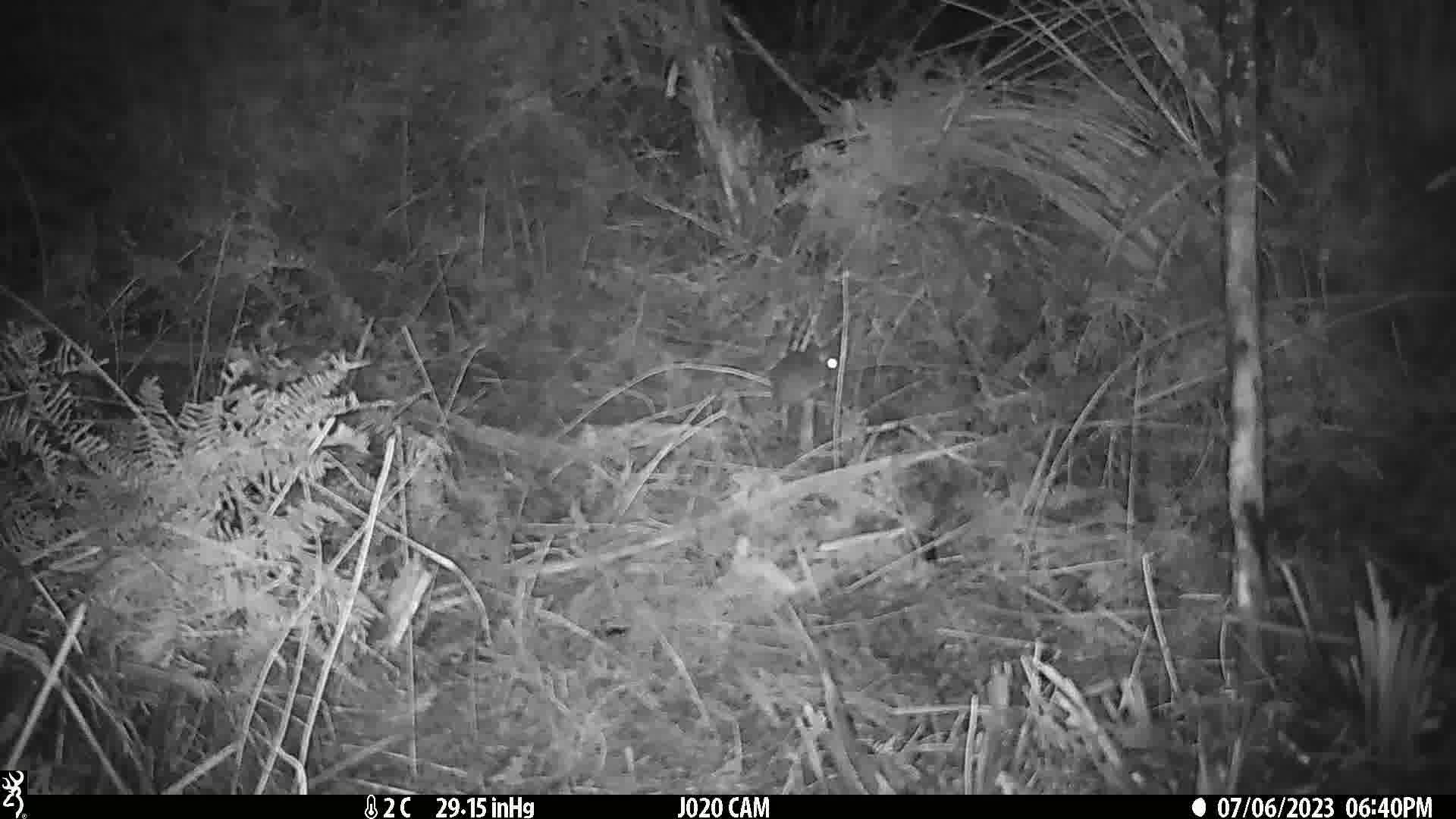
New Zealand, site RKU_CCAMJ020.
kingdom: Animalia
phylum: Chordata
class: Mammalia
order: Rodentia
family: Muridae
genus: Rattus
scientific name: Rattus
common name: rat